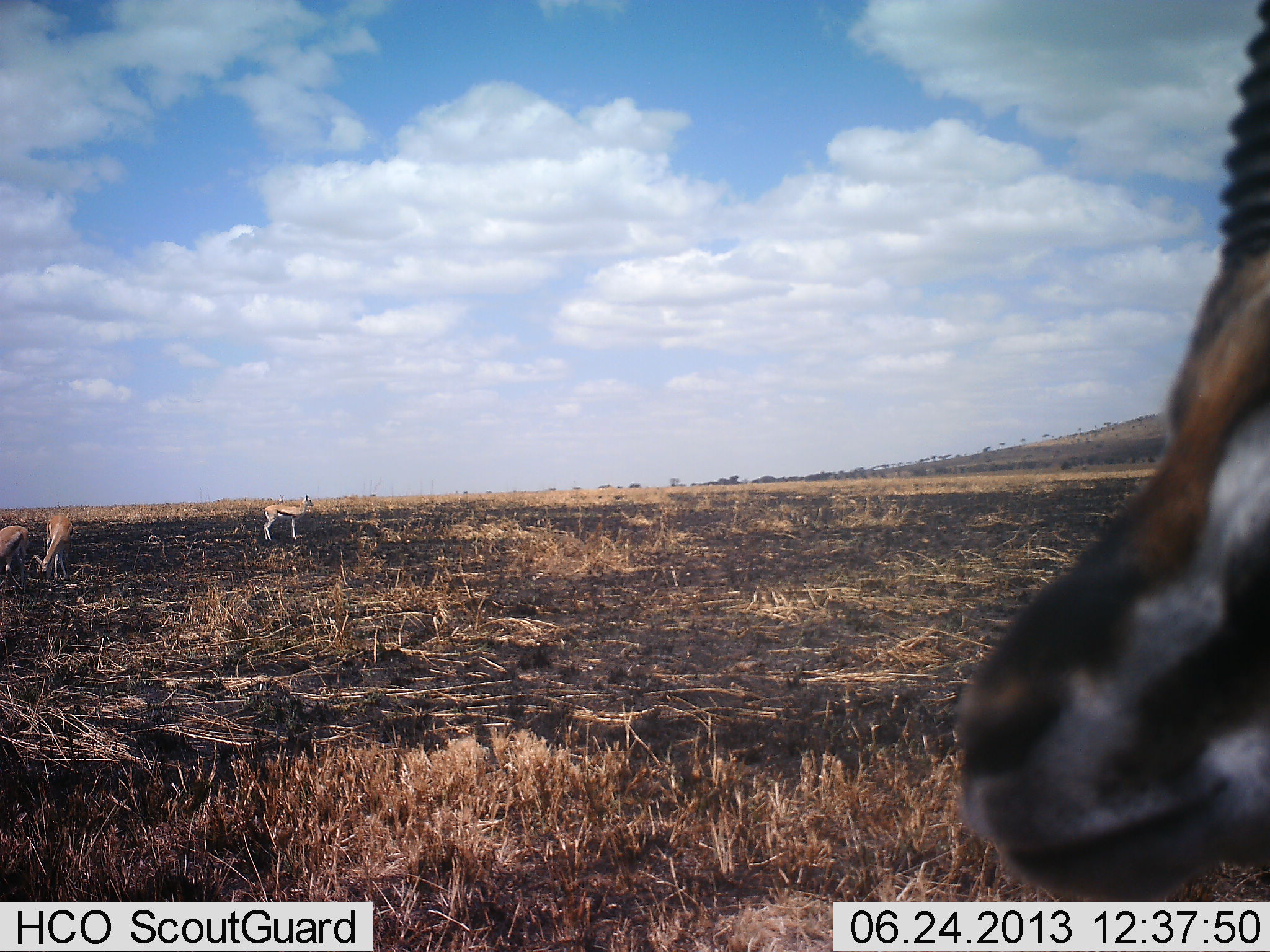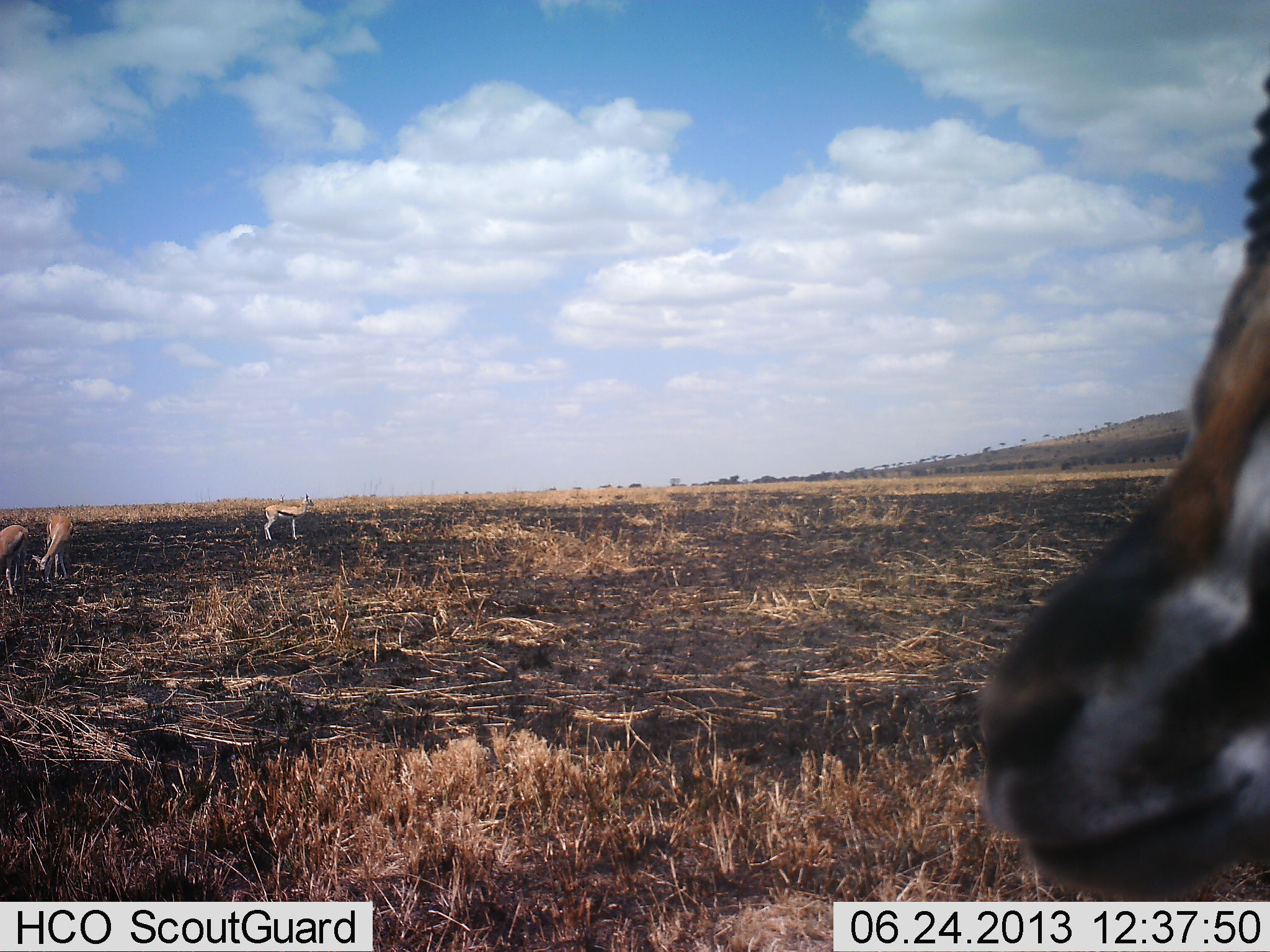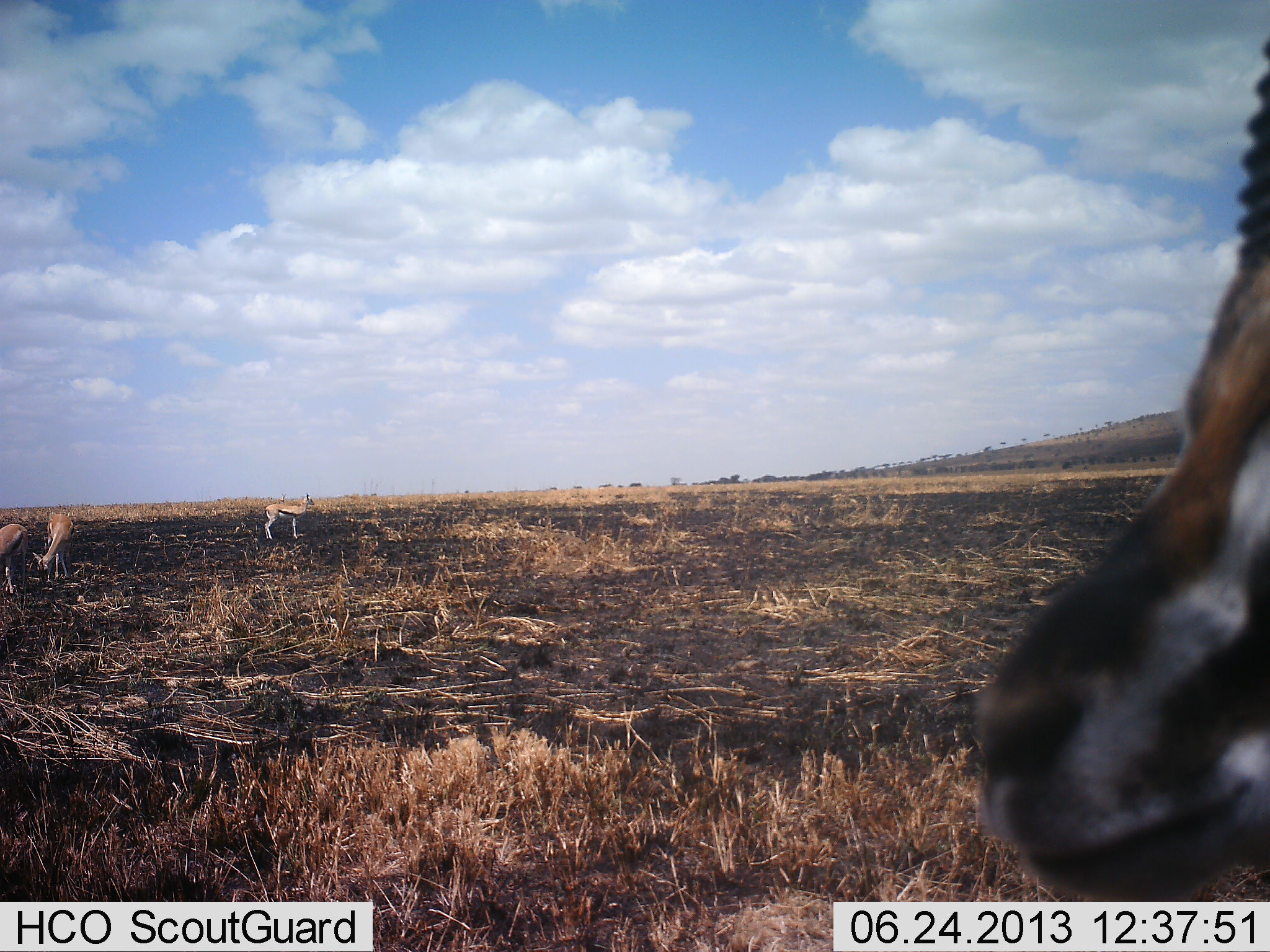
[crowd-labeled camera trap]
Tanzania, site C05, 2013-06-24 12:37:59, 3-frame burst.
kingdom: Animalia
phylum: Chordata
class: Mammalia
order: Artiodactyla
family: Bovidae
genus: Eudorcas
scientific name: Eudorcas thomsonii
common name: thomson's gazelle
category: gazellethomsons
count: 4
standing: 90%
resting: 20%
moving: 10%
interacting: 0%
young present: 0%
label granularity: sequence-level